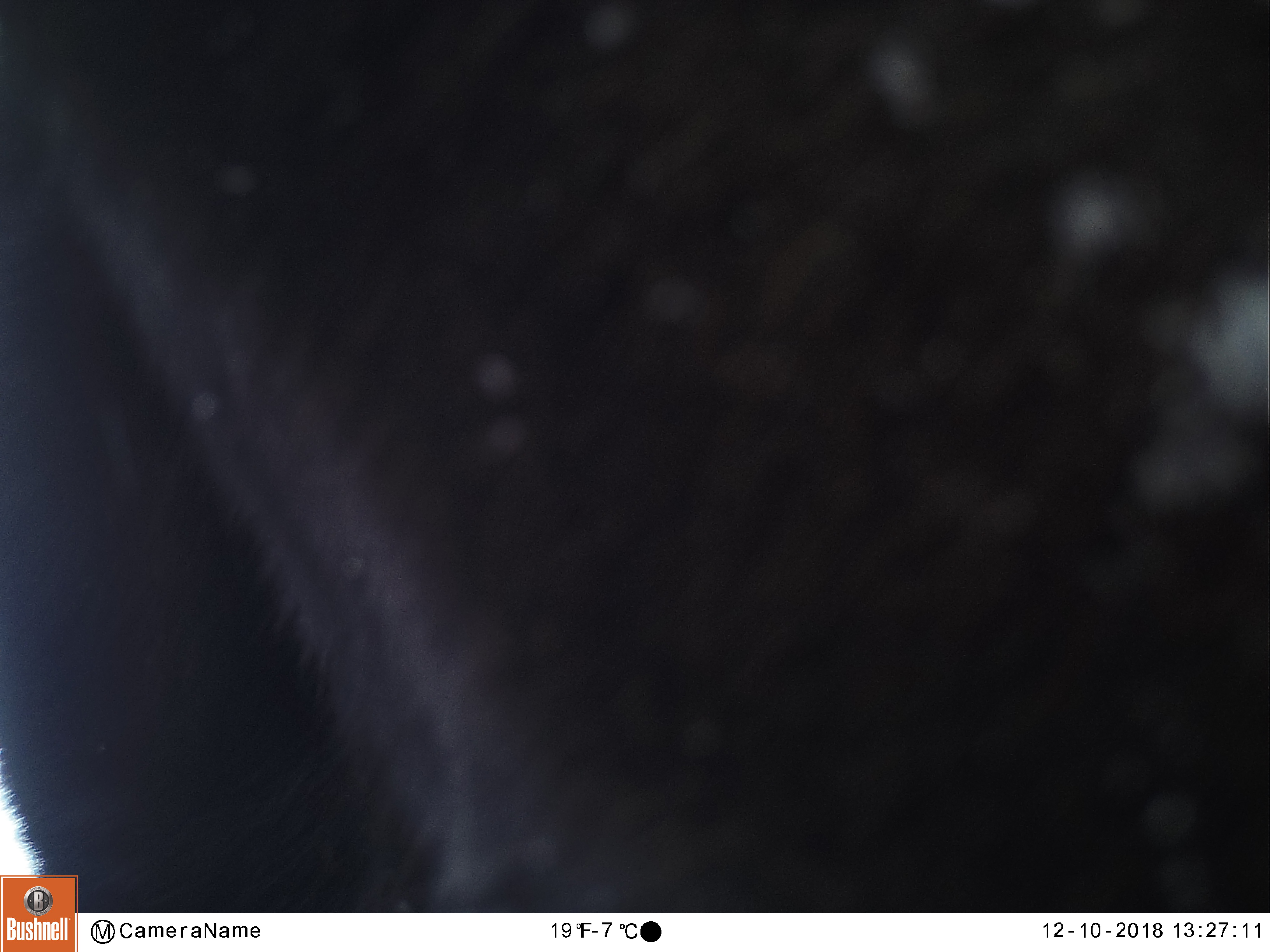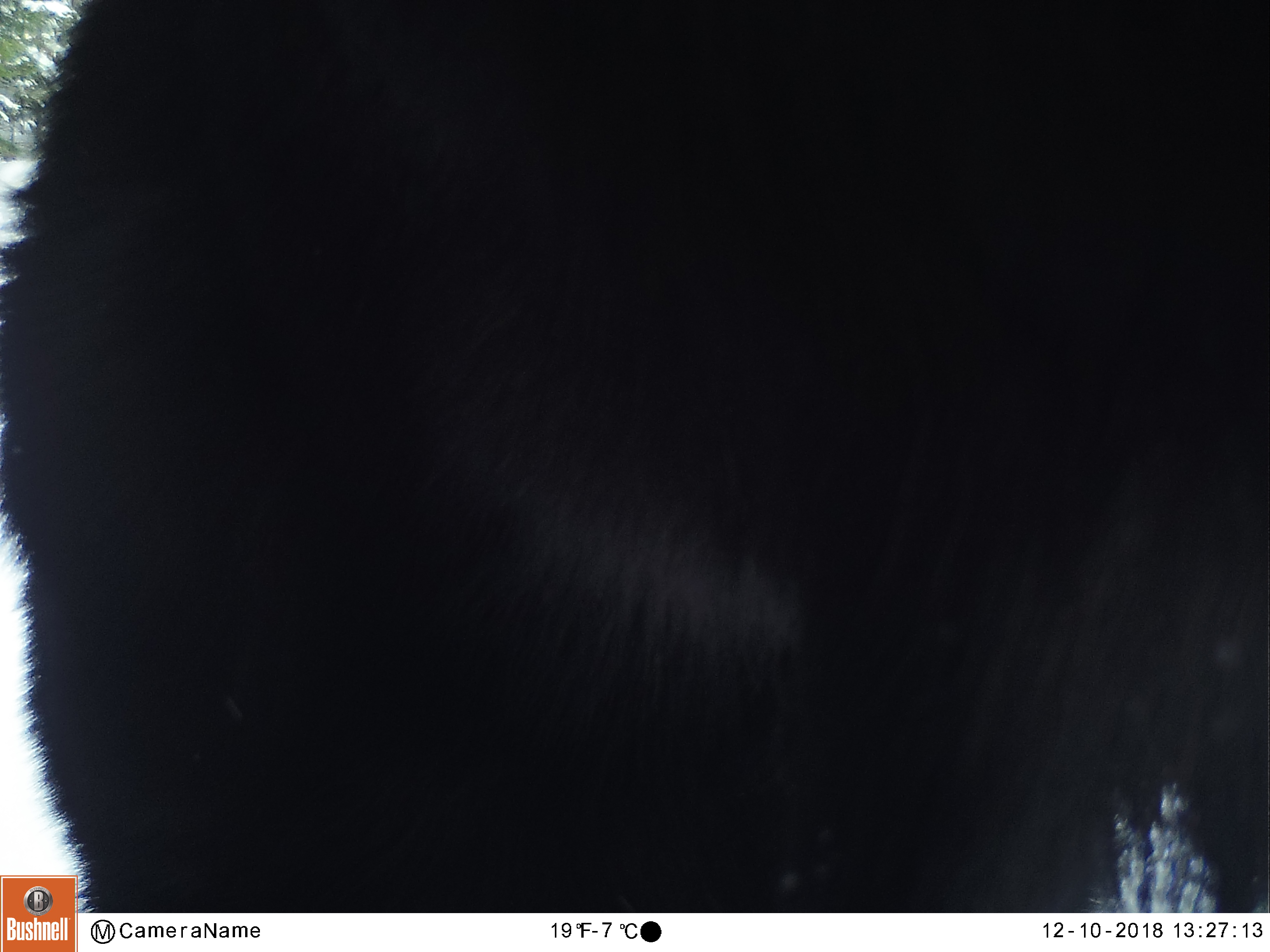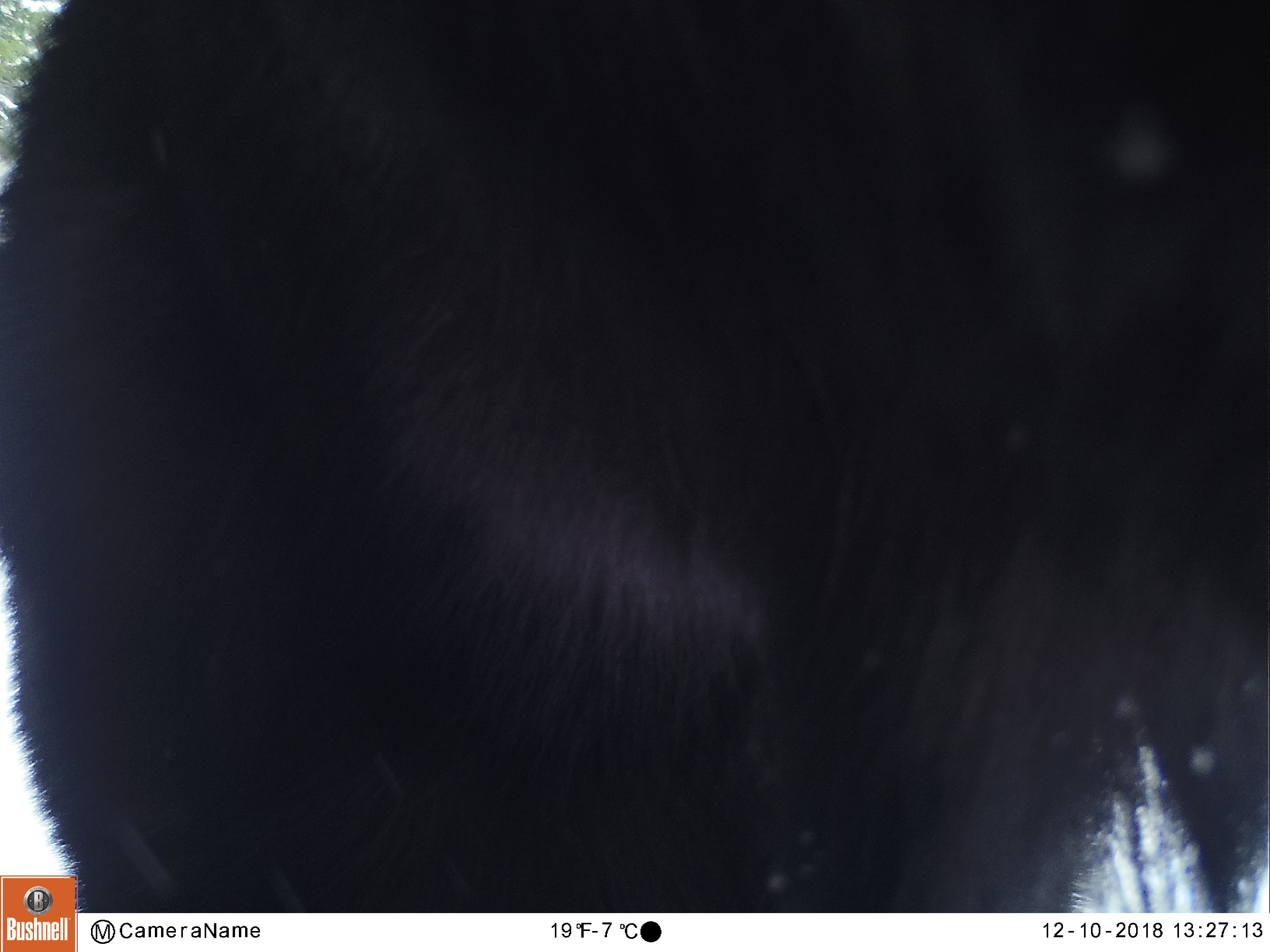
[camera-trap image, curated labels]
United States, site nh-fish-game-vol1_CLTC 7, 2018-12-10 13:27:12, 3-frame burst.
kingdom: Animalia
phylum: Chordata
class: Mammalia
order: Artiodactyla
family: Cervidae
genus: Alces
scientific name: Alces alces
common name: moose